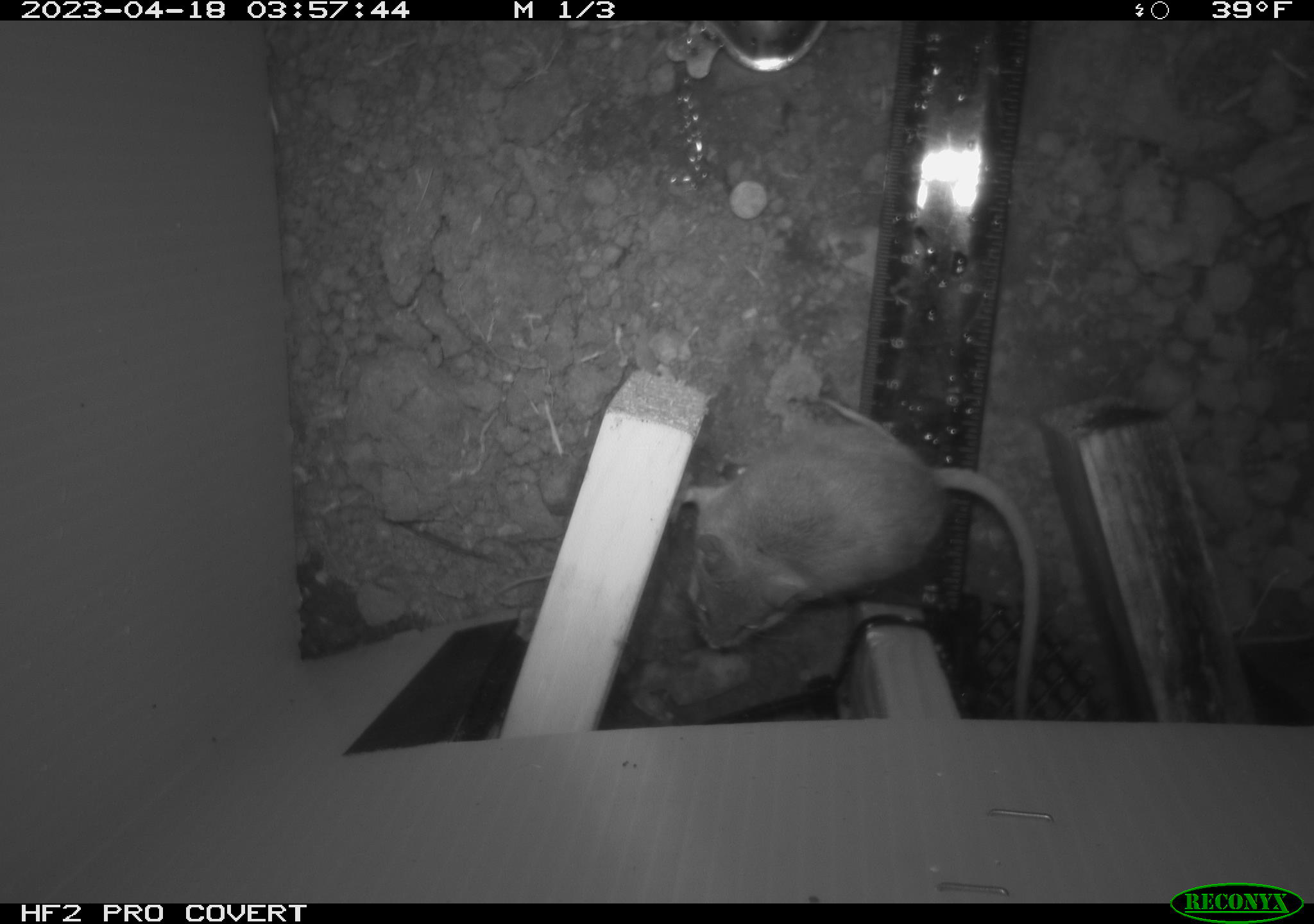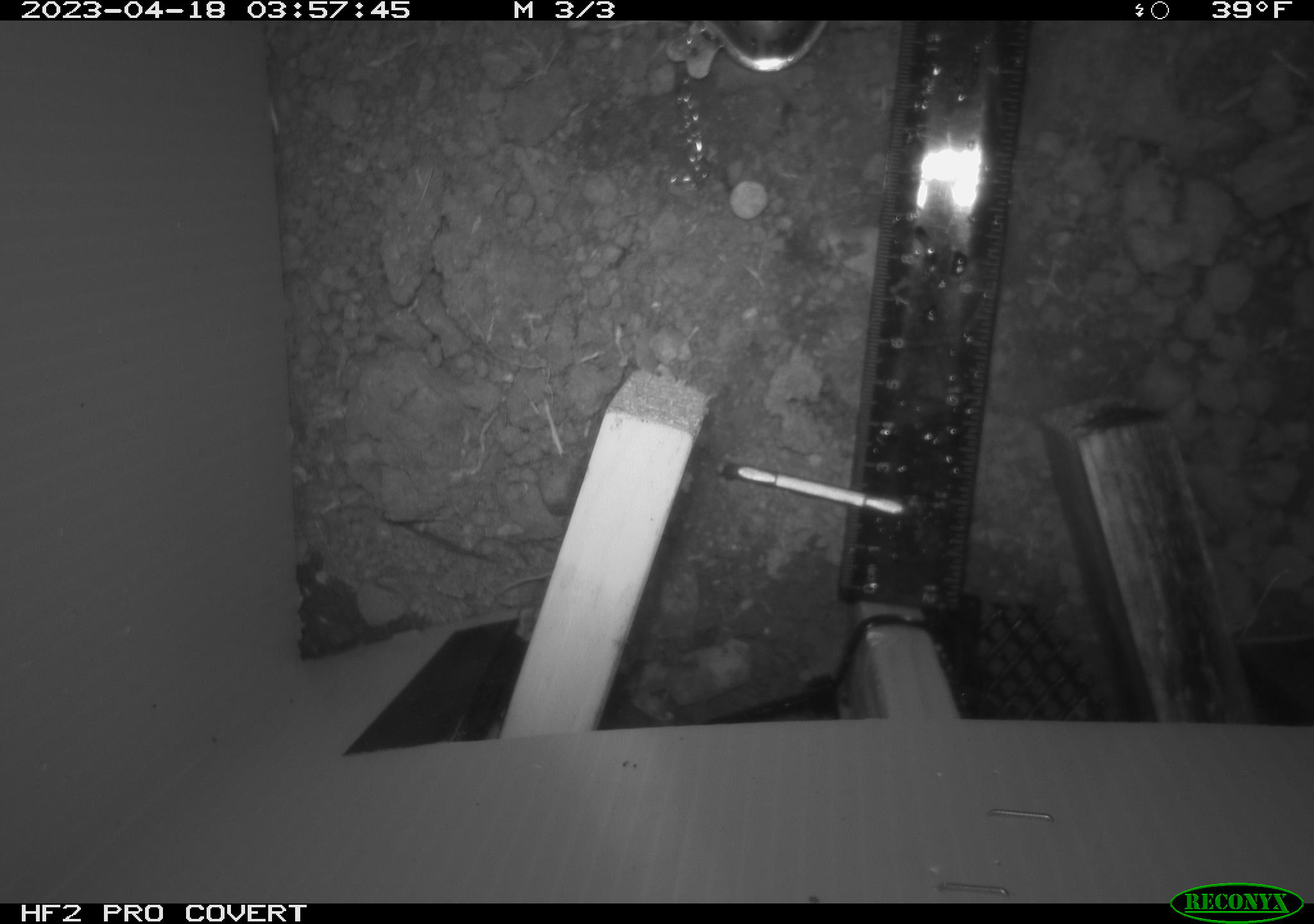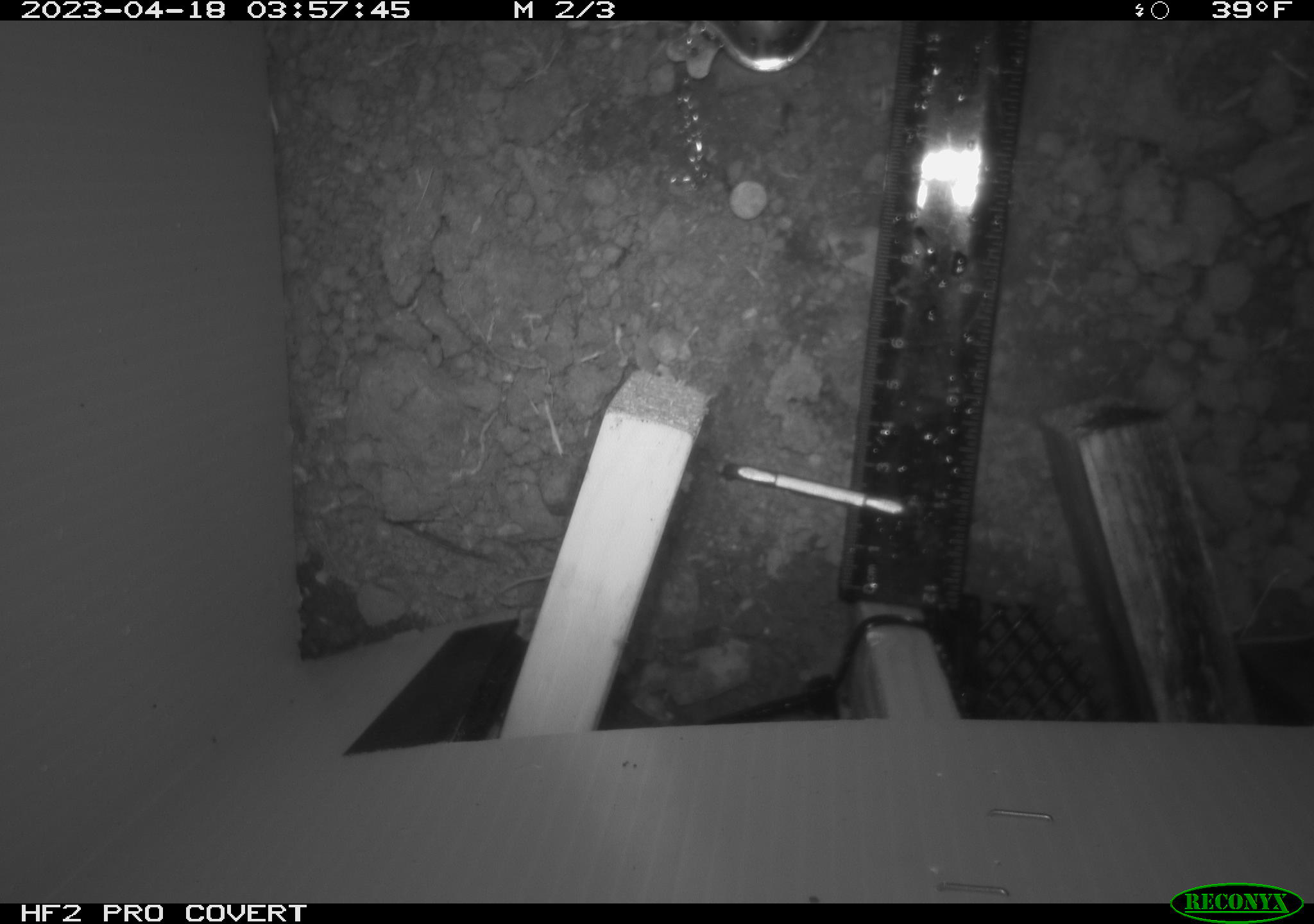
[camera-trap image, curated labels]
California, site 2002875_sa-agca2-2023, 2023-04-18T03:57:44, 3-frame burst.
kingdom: Animalia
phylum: Chordata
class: Mammalia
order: Rodentia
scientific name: Rodentia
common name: mouse species